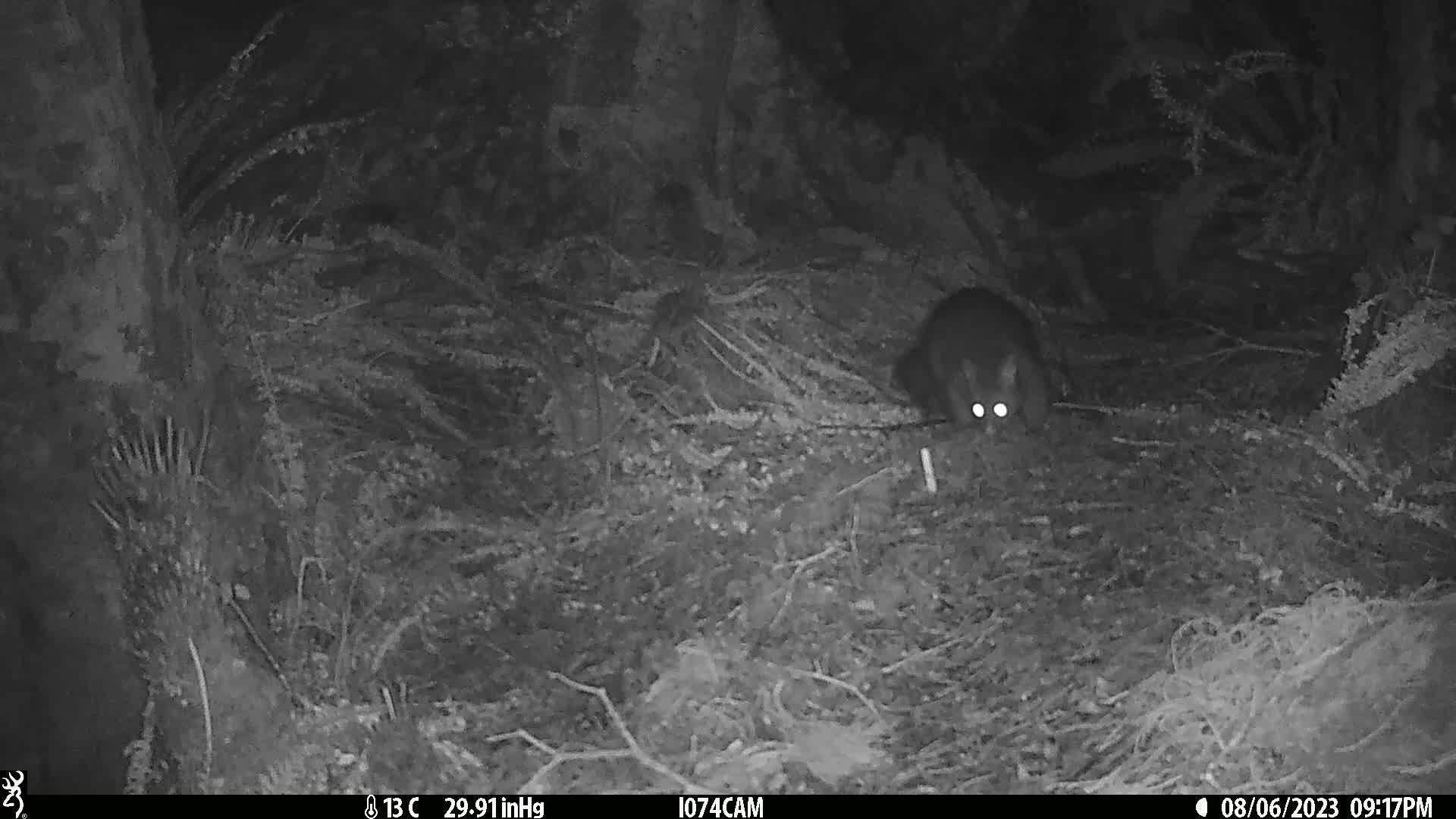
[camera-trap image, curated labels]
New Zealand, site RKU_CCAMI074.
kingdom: Animalia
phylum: Chordata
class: Mammalia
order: Diprotodontia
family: Phalangeridae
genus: Trichosurus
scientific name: Trichosurus vulpecula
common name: common brushtail possum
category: possum